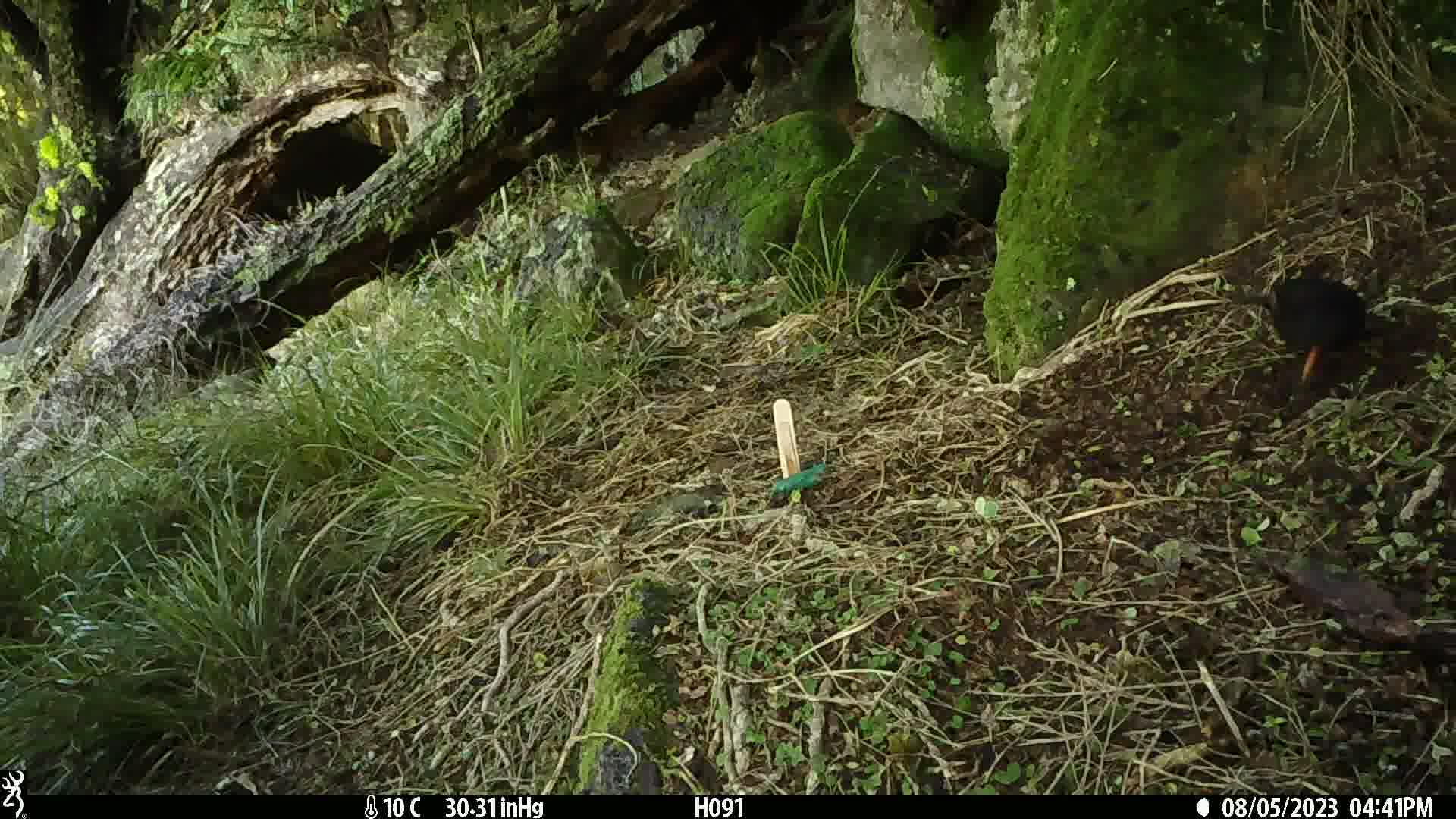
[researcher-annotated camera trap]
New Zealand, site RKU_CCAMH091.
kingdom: Animalia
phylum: Chordata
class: Aves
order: Passeriformes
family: Turdidae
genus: Turdus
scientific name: Turdus merula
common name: eurasian blackbird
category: blackbird